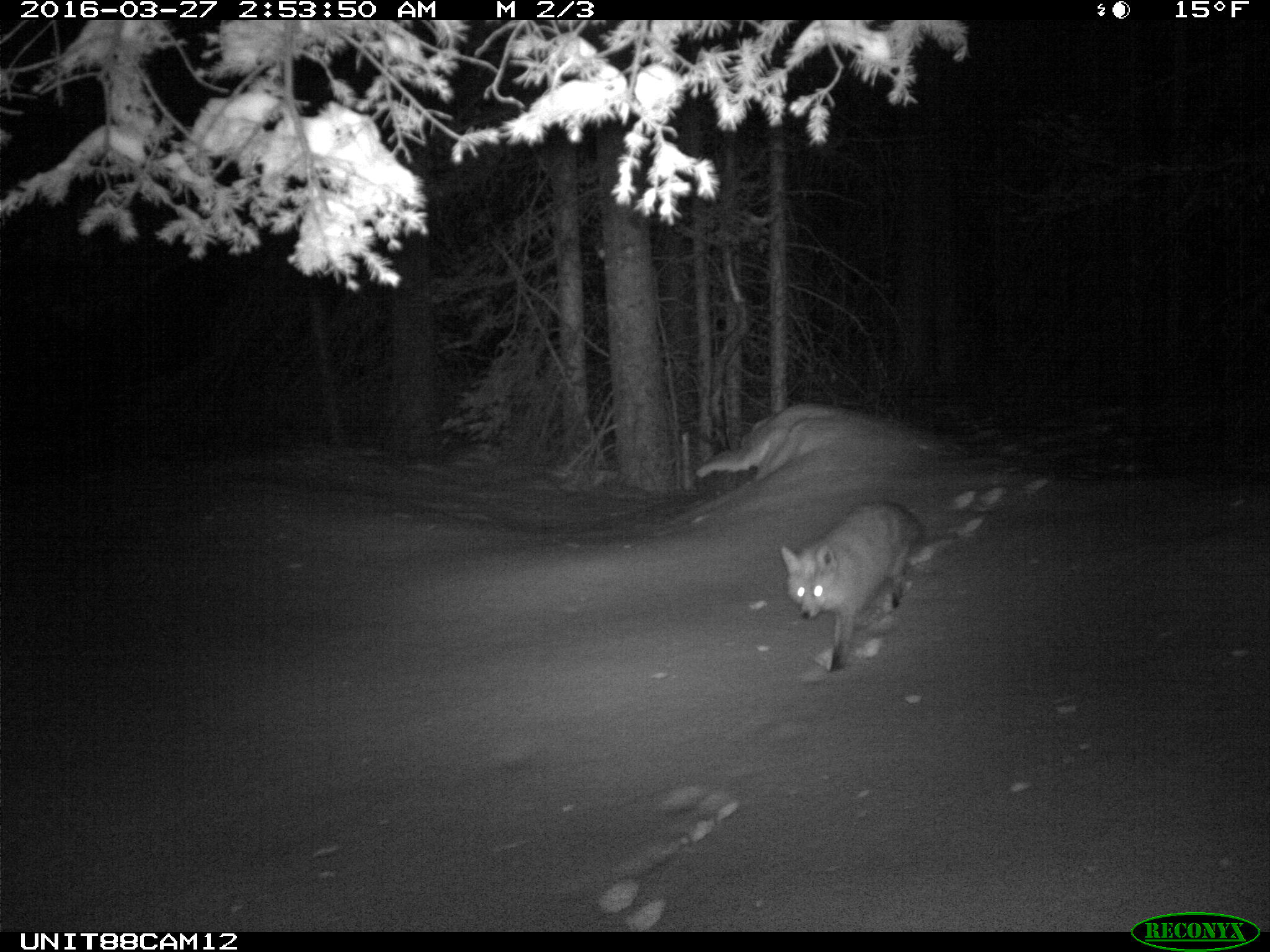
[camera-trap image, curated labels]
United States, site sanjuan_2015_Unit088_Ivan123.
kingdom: Animalia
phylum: Chordata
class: Mammalia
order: Carnivora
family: Canidae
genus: Vulpes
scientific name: Vulpes vulpes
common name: red fox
Vulpes vulpes (red fox).